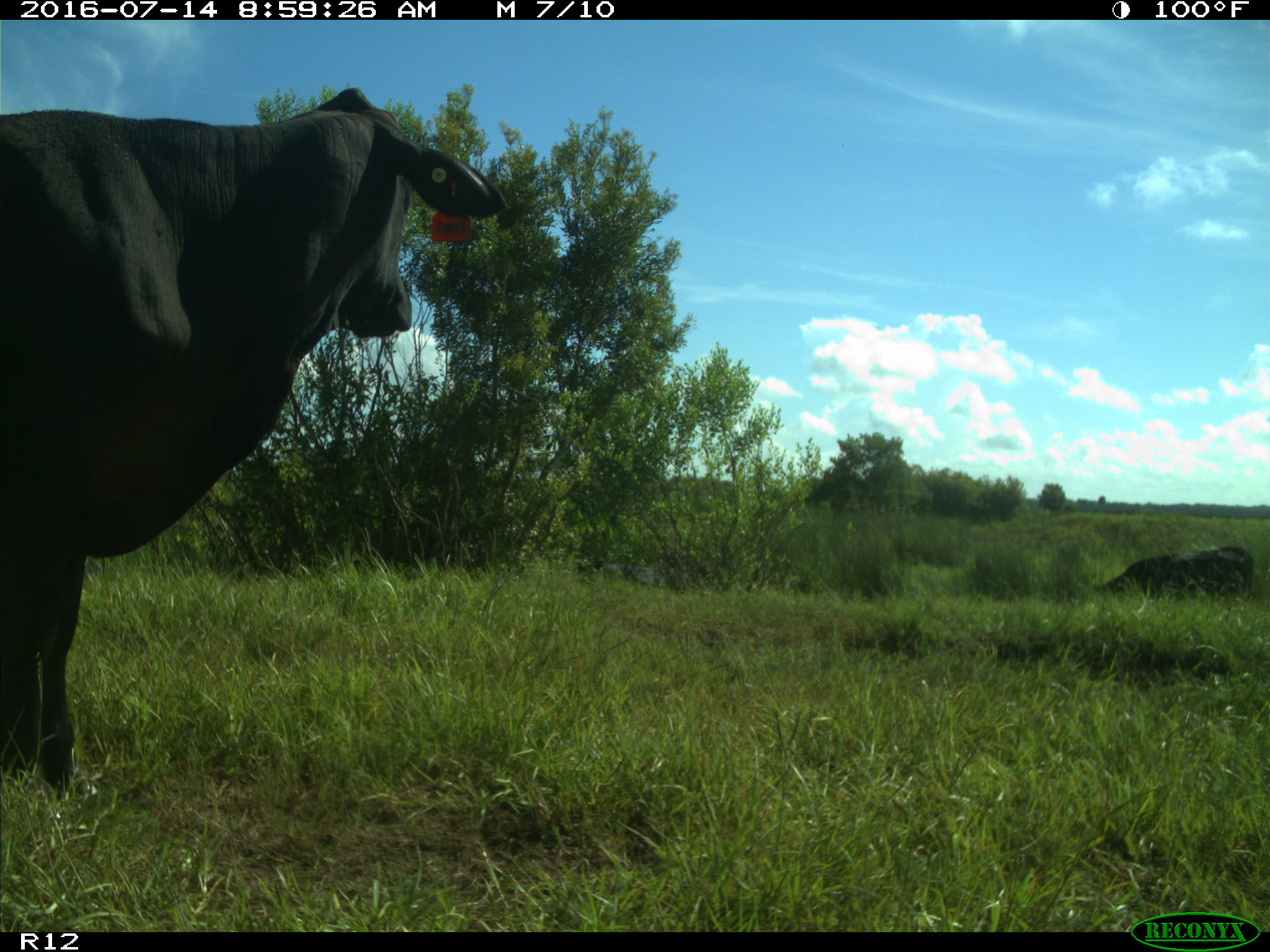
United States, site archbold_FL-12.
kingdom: Animalia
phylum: Chordata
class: Mammalia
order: Artiodactyla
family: Bovidae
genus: Bos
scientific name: Bos taurus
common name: domestic cow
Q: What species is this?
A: Bos taurus (domestic cow).